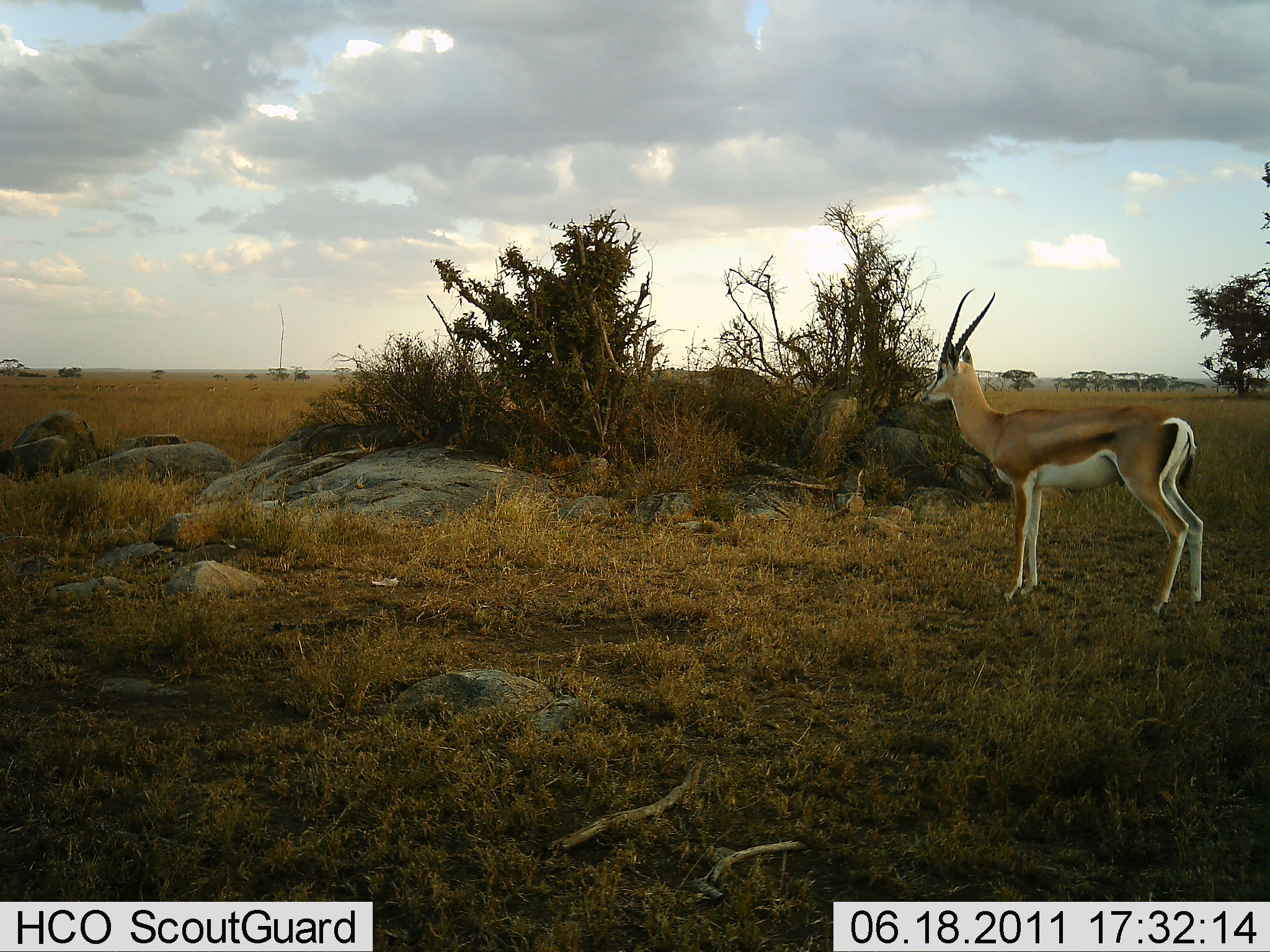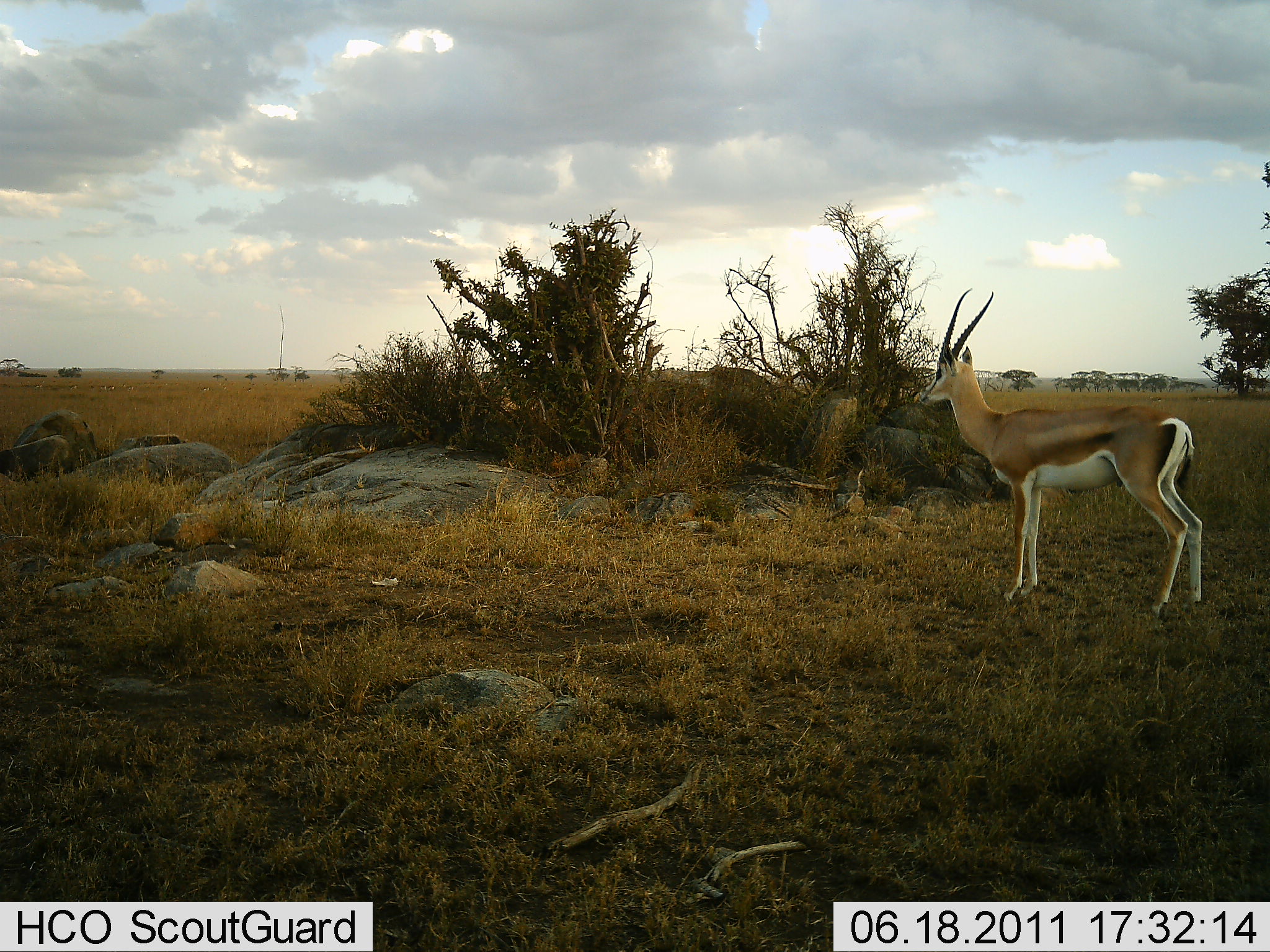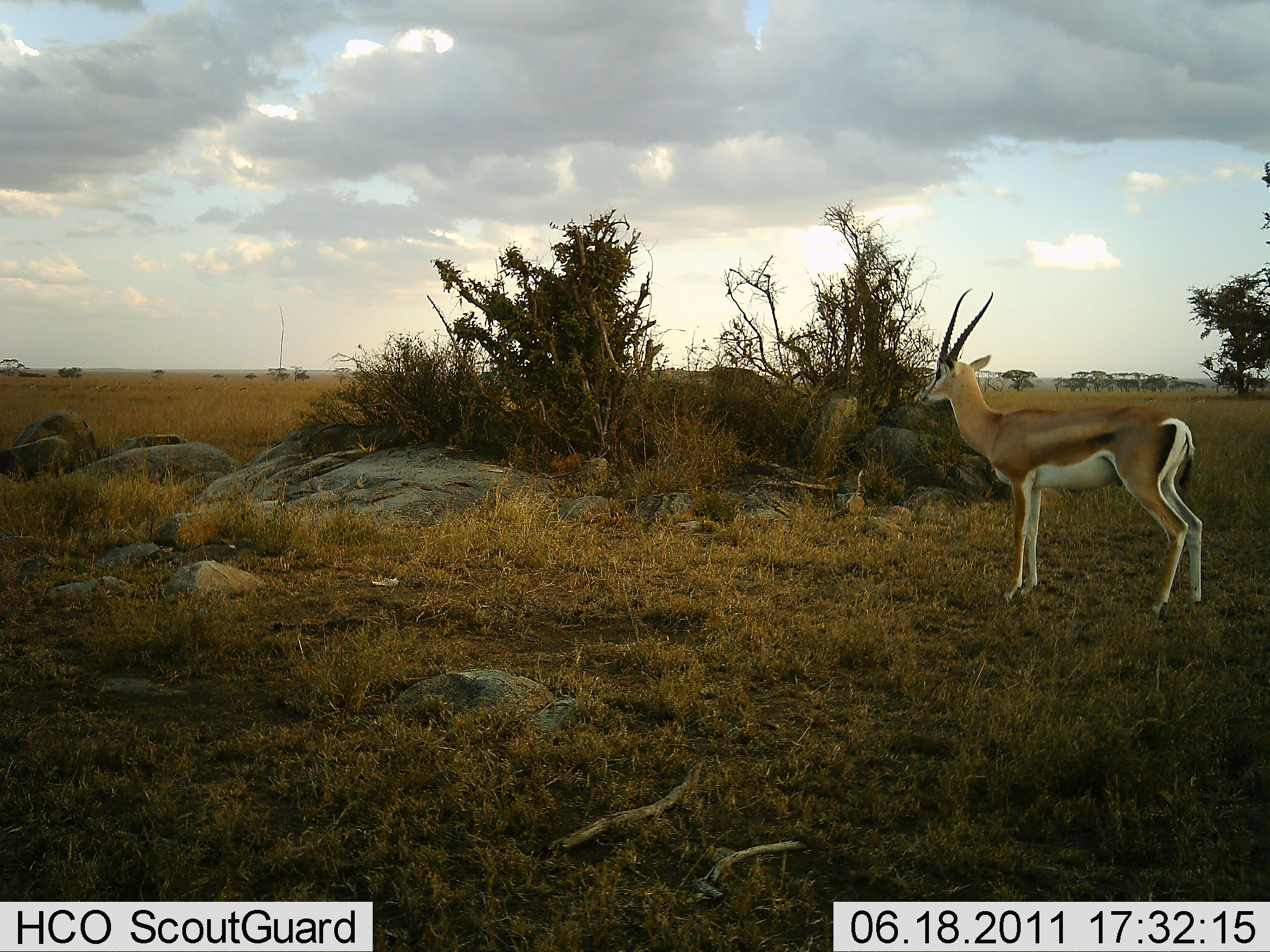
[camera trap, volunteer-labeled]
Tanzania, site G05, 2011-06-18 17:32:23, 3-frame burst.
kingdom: Animalia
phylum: Chordata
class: Mammalia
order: Artiodactyla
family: Bovidae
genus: Nanger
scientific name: Nanger granti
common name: grant's gazelle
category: gazellegrants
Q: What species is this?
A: Gazellegrants (grant's gazelle) (Nanger granti).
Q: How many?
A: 1.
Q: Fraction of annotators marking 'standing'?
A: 92%.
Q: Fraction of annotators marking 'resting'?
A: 0%.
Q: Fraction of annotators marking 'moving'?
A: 8%.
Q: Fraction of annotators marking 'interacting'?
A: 0%.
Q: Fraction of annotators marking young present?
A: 0%.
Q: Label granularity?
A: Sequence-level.